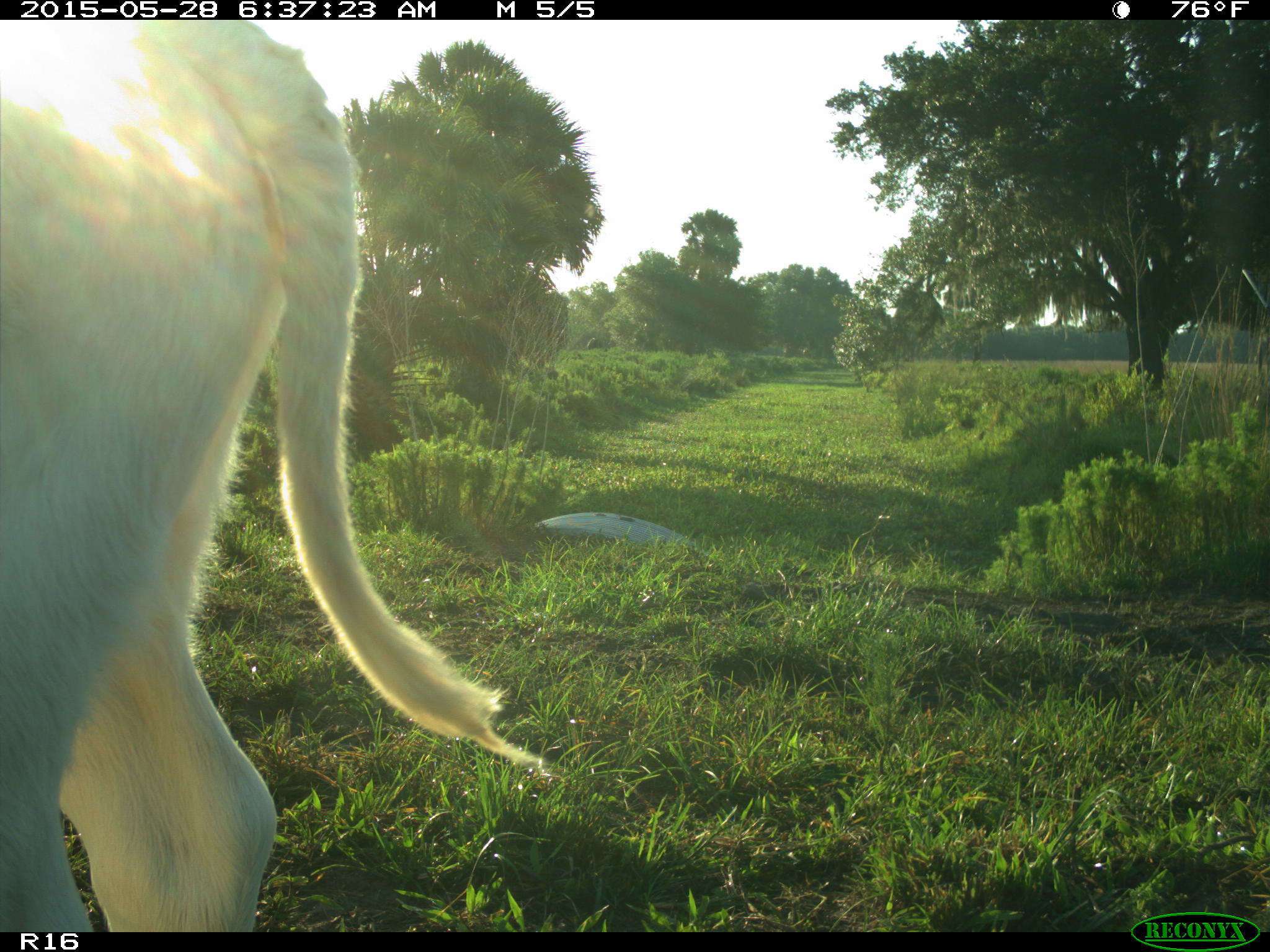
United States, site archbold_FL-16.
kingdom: Animalia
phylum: Chordata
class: Mammalia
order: Artiodactyla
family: Bovidae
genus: Bos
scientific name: Bos taurus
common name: domestic cow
Bos taurus (domestic cow).